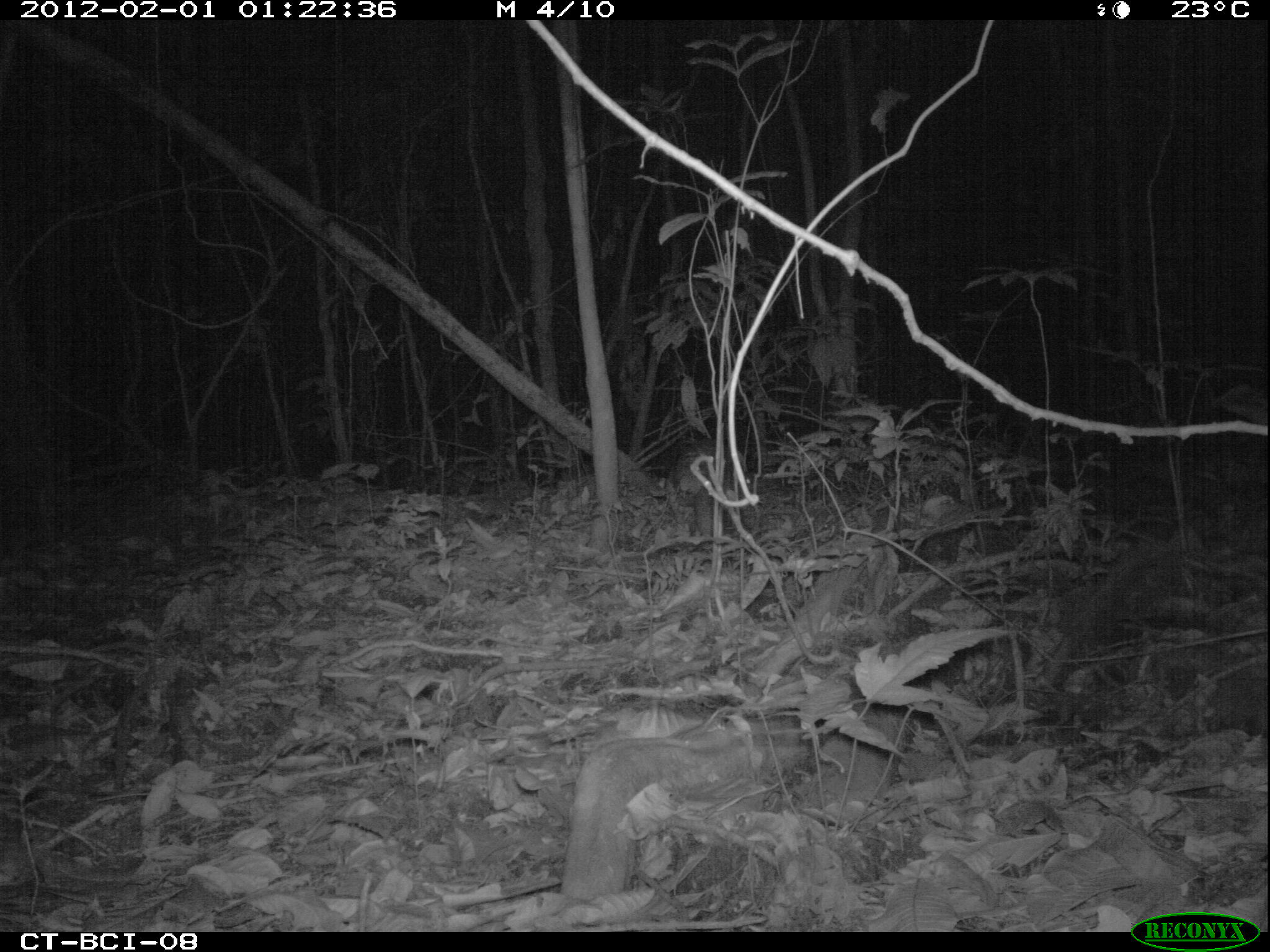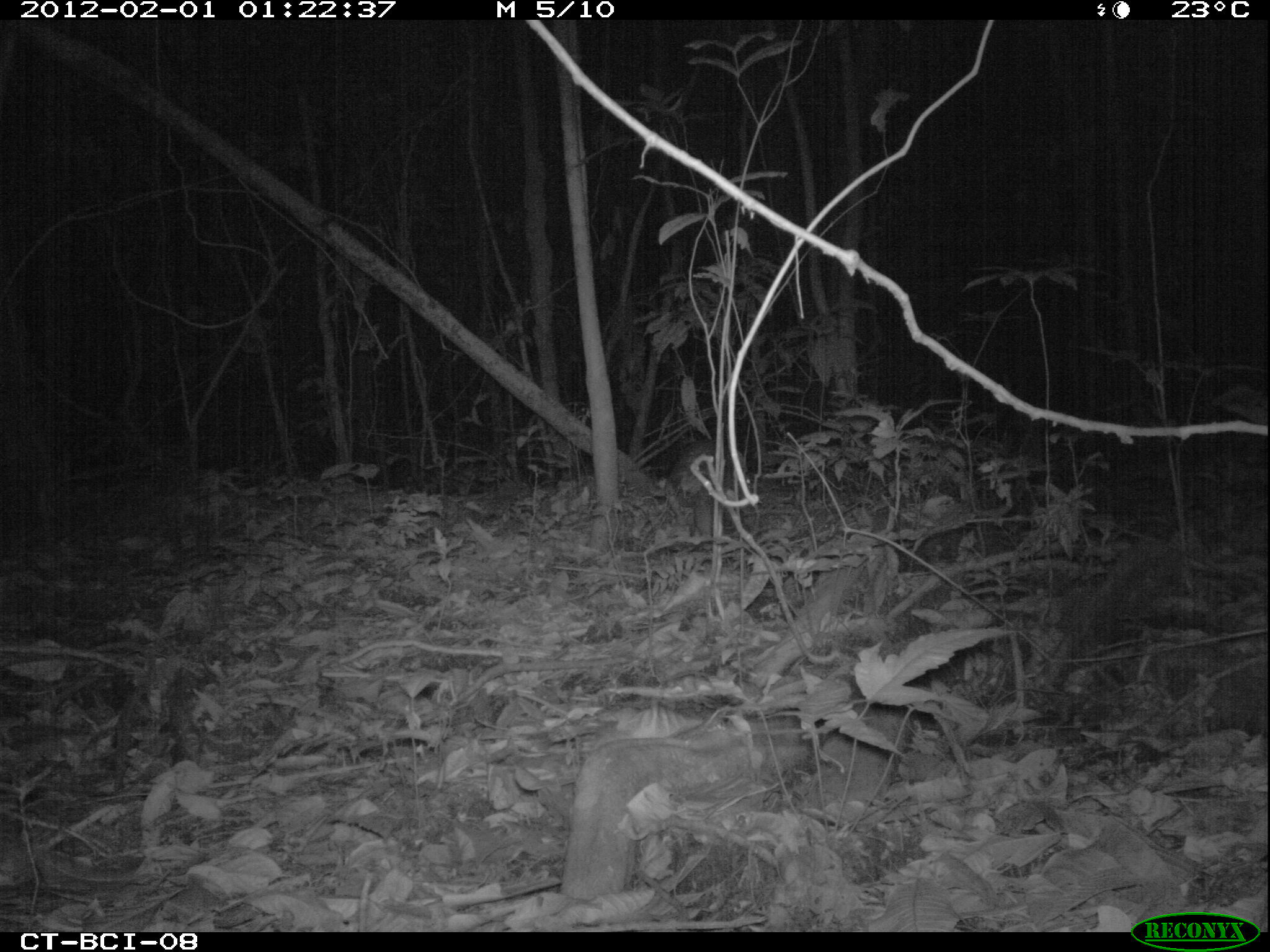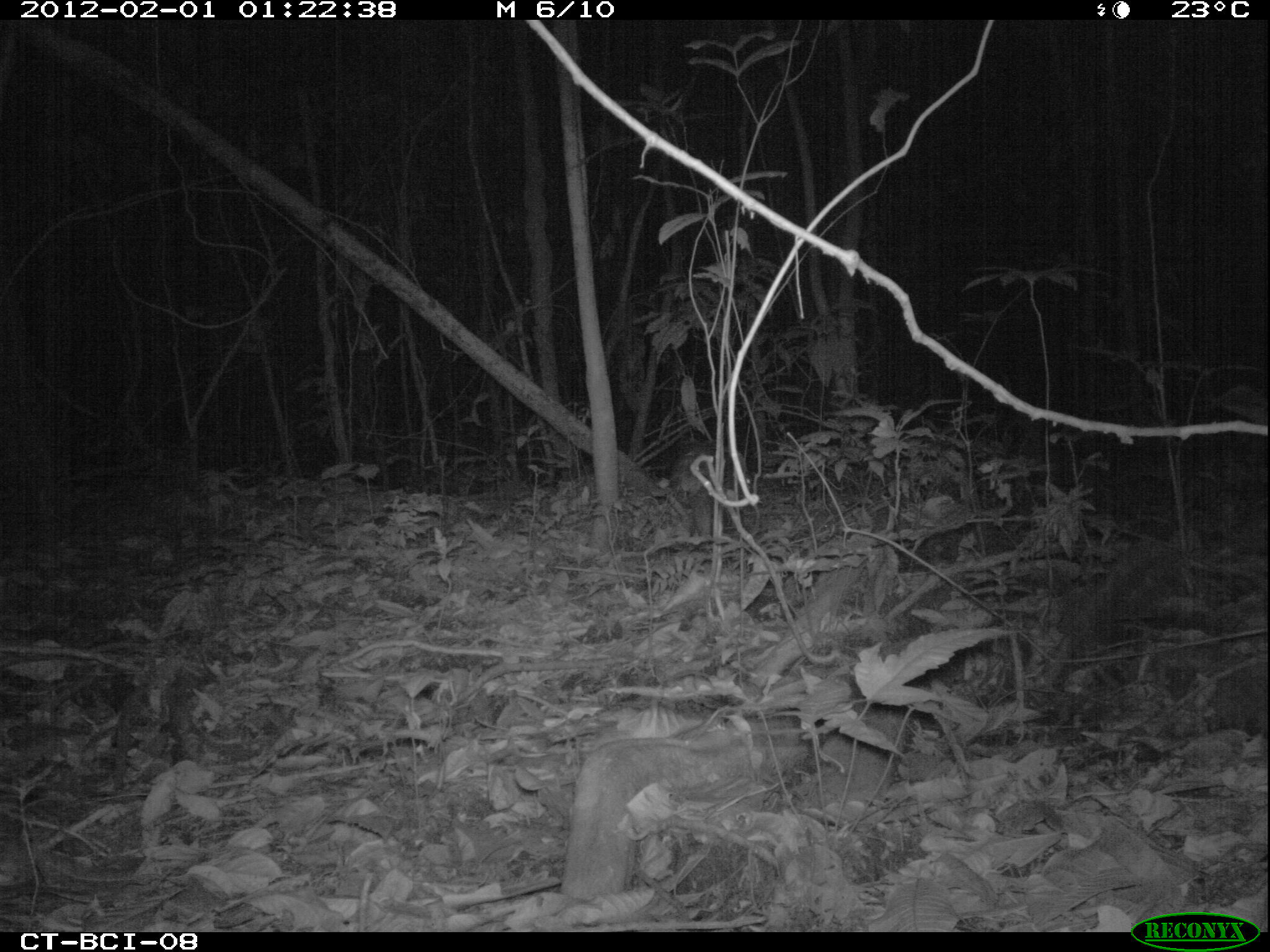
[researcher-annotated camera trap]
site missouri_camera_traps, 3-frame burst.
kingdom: Animalia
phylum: Chordata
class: Mammalia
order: Rodentia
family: Cuniculidae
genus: Cuniculus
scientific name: Cuniculus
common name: paca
Paca (Cuniculus). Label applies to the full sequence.